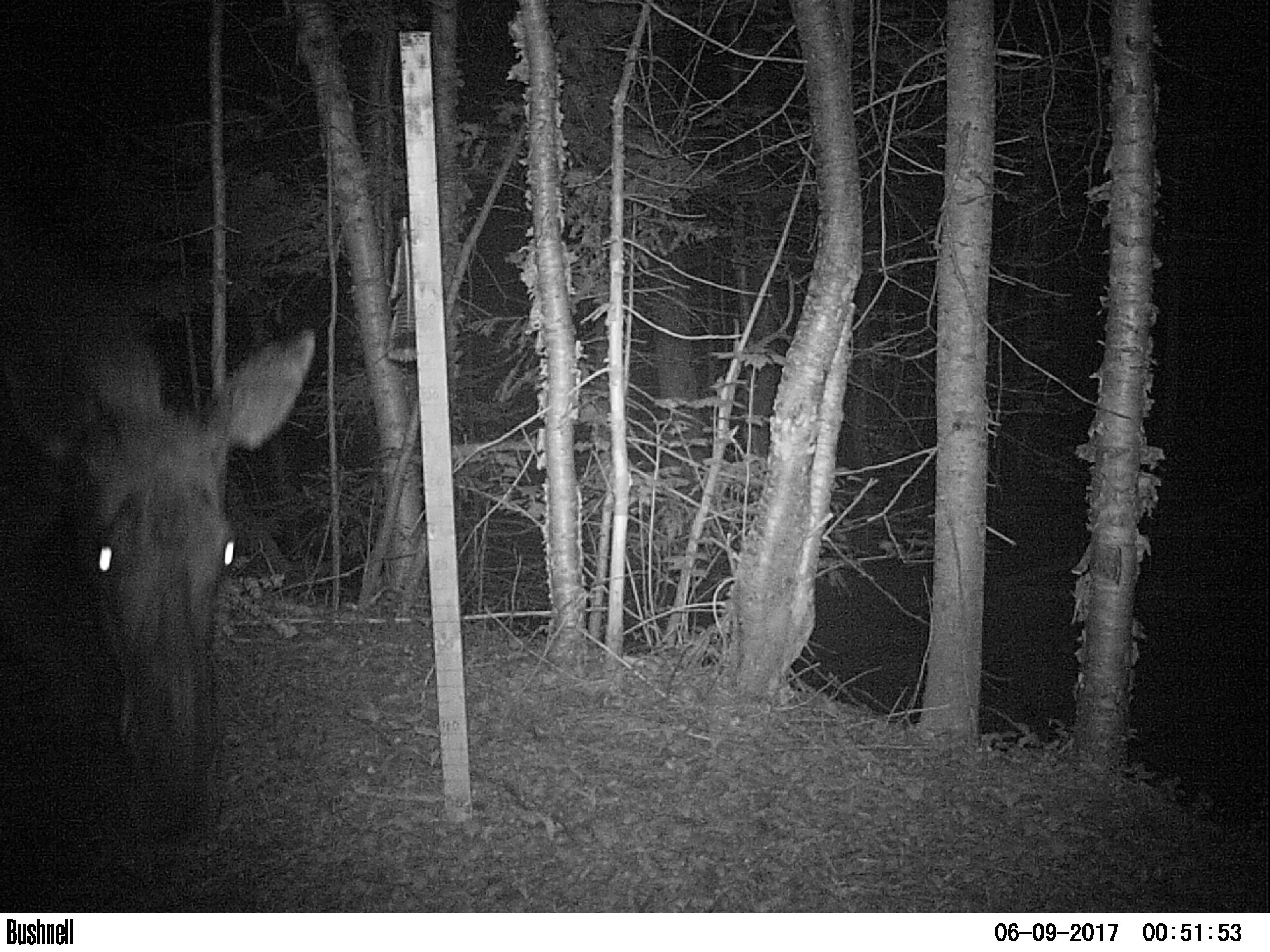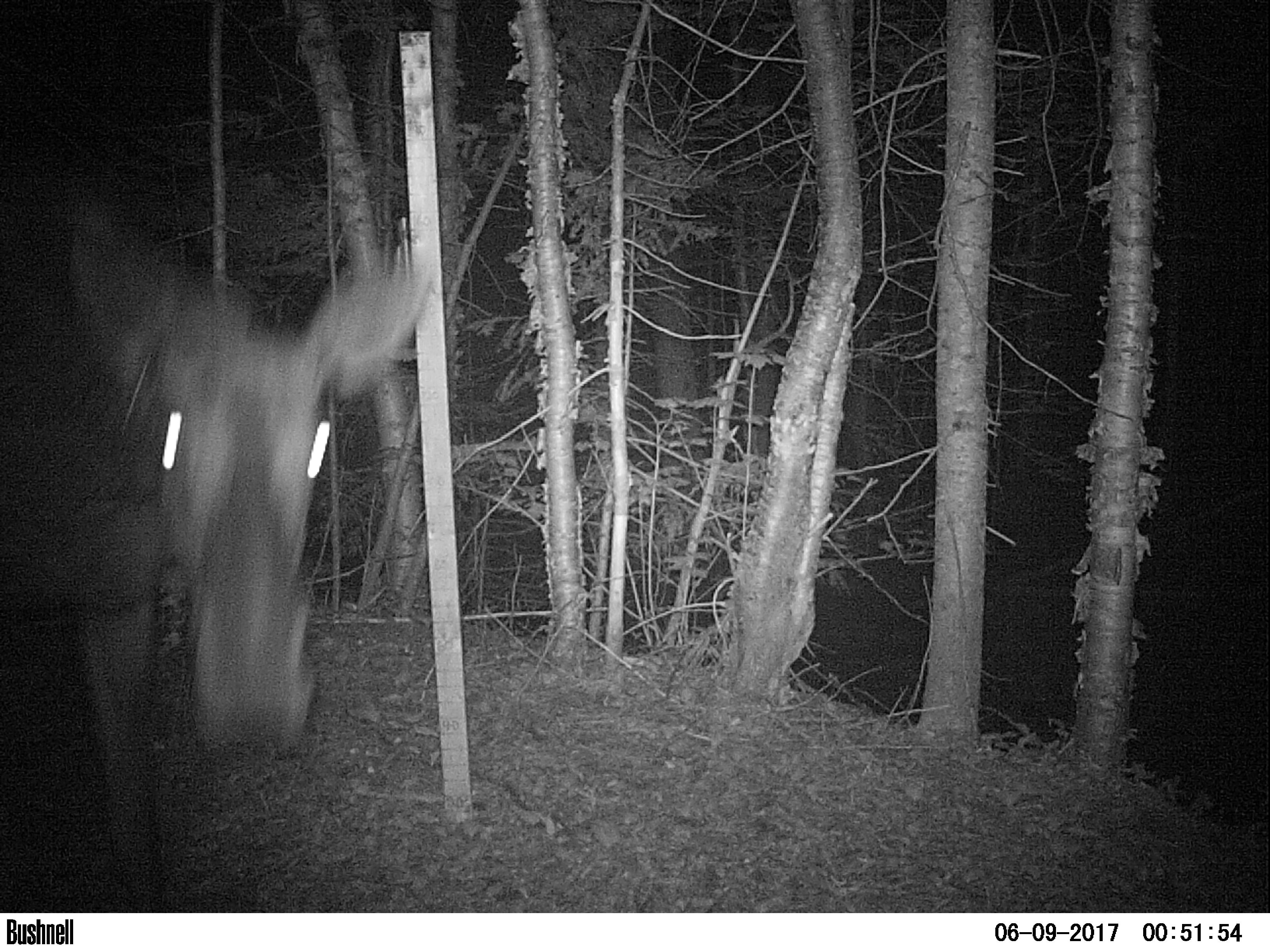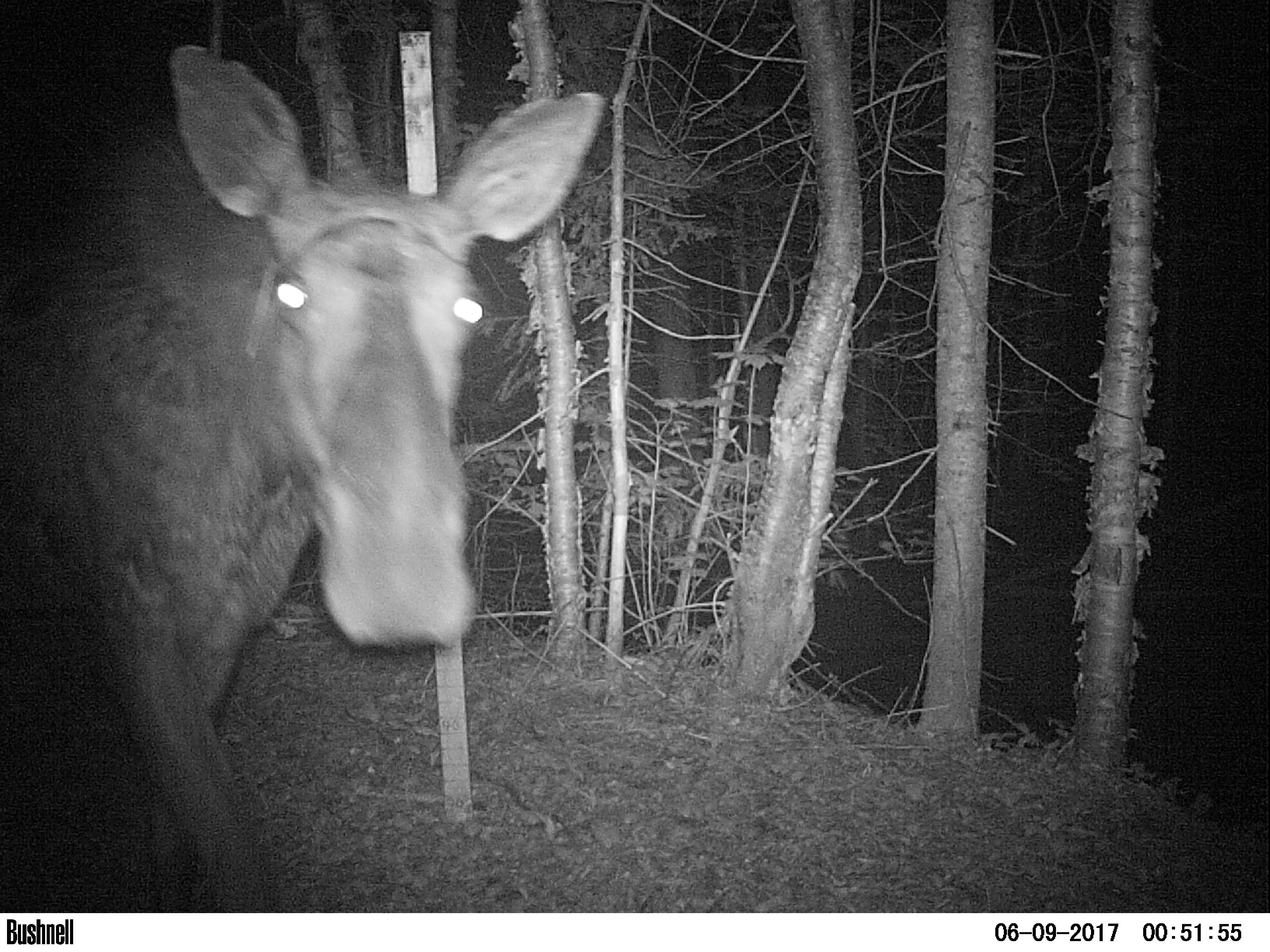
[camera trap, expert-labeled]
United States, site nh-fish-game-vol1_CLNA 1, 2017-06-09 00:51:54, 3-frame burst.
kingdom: Animalia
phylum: Chordata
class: Mammalia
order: Artiodactyla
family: Cervidae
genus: Alces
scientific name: Alces alces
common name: moose